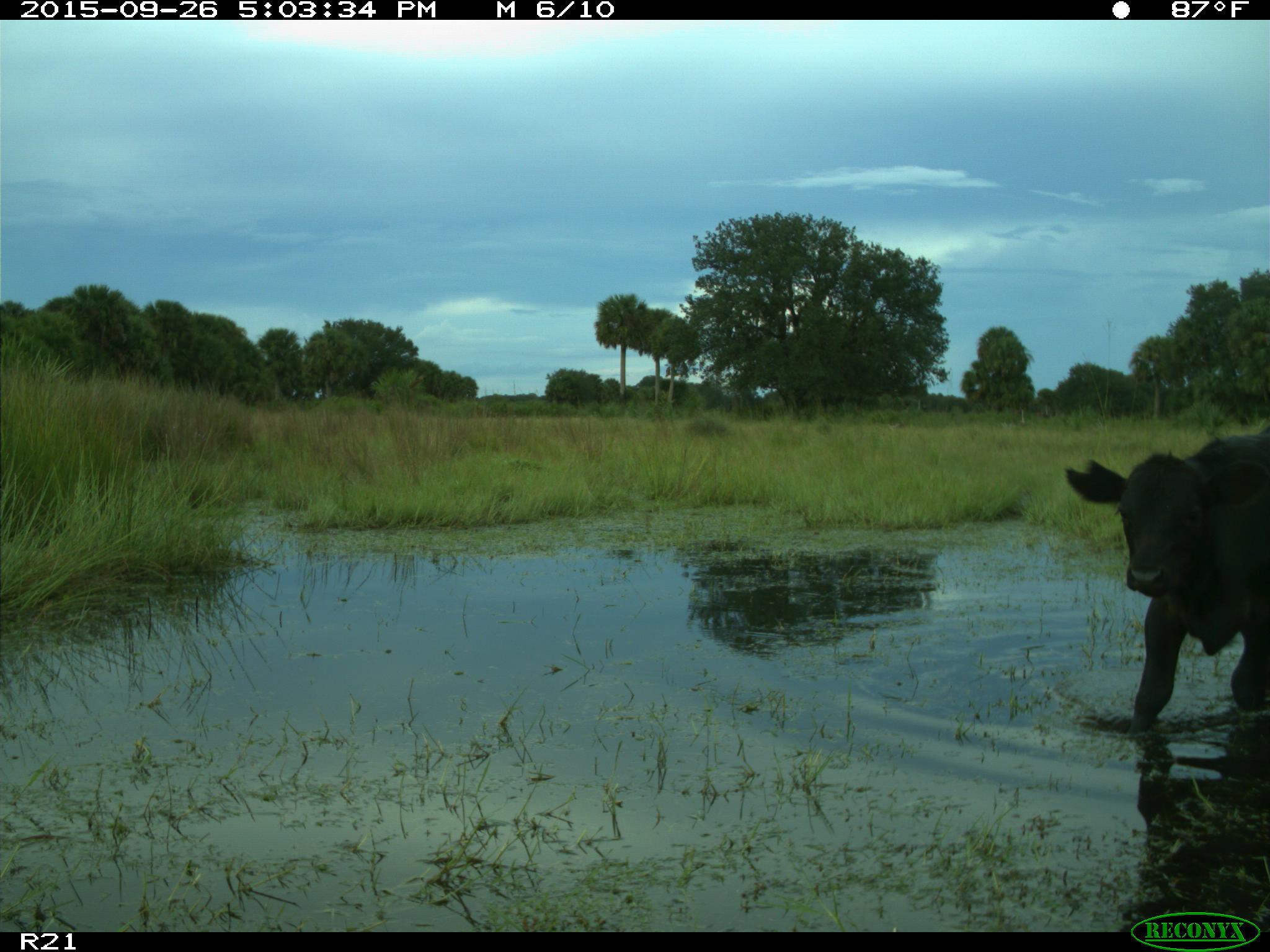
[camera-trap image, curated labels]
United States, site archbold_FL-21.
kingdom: Animalia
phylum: Chordata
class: Mammalia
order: Artiodactyla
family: Bovidae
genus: Bos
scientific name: Bos taurus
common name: domestic cow